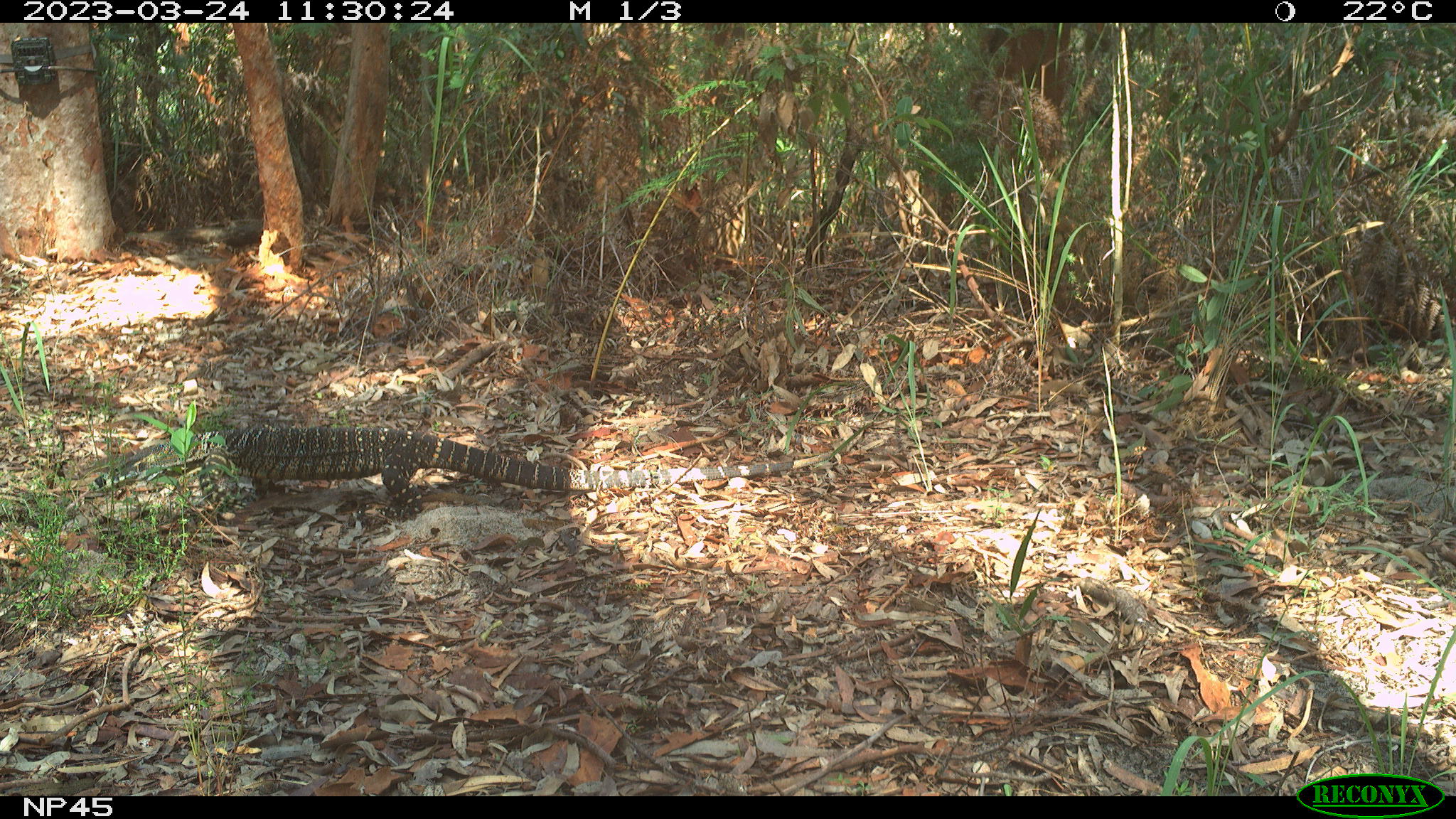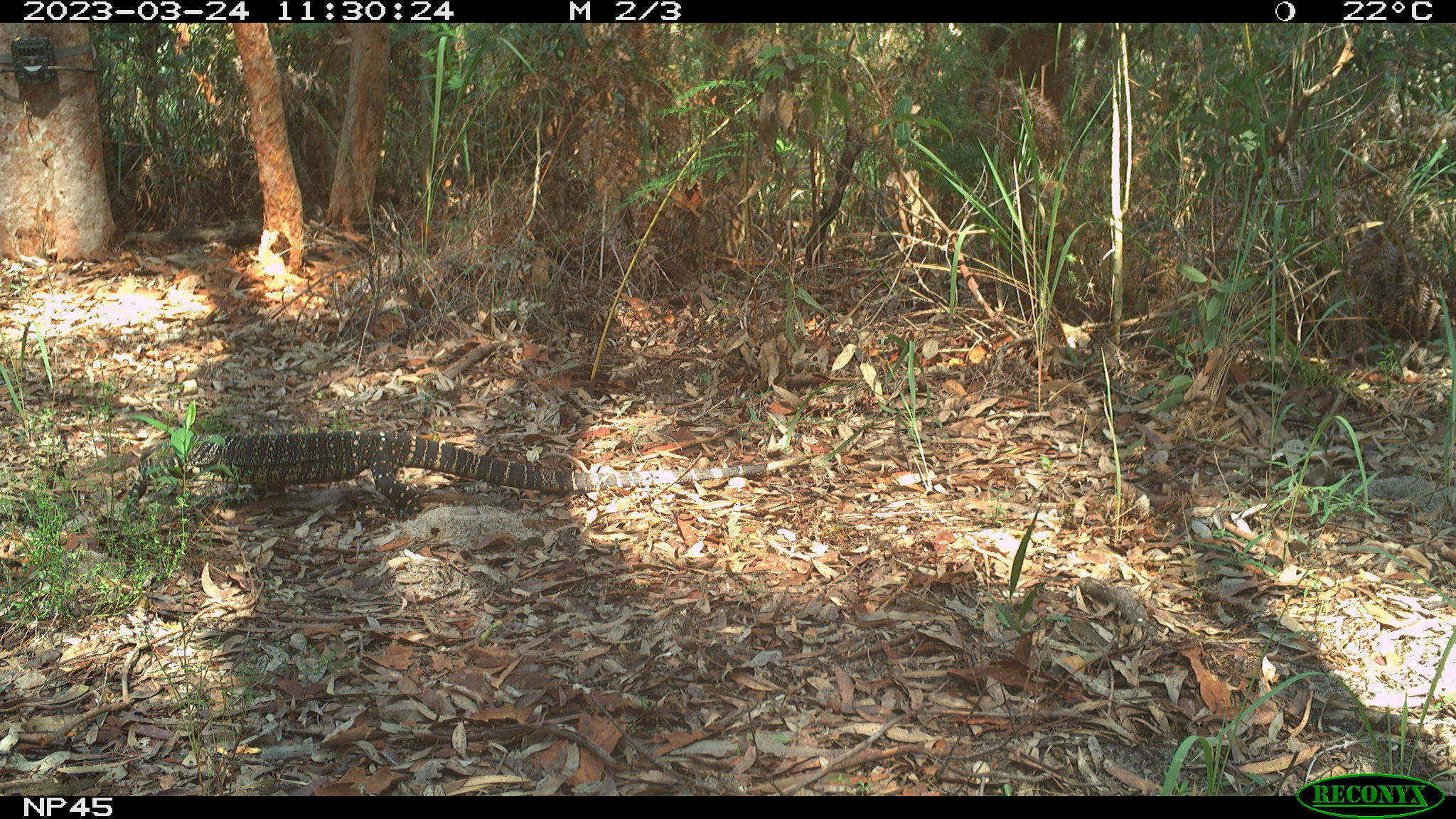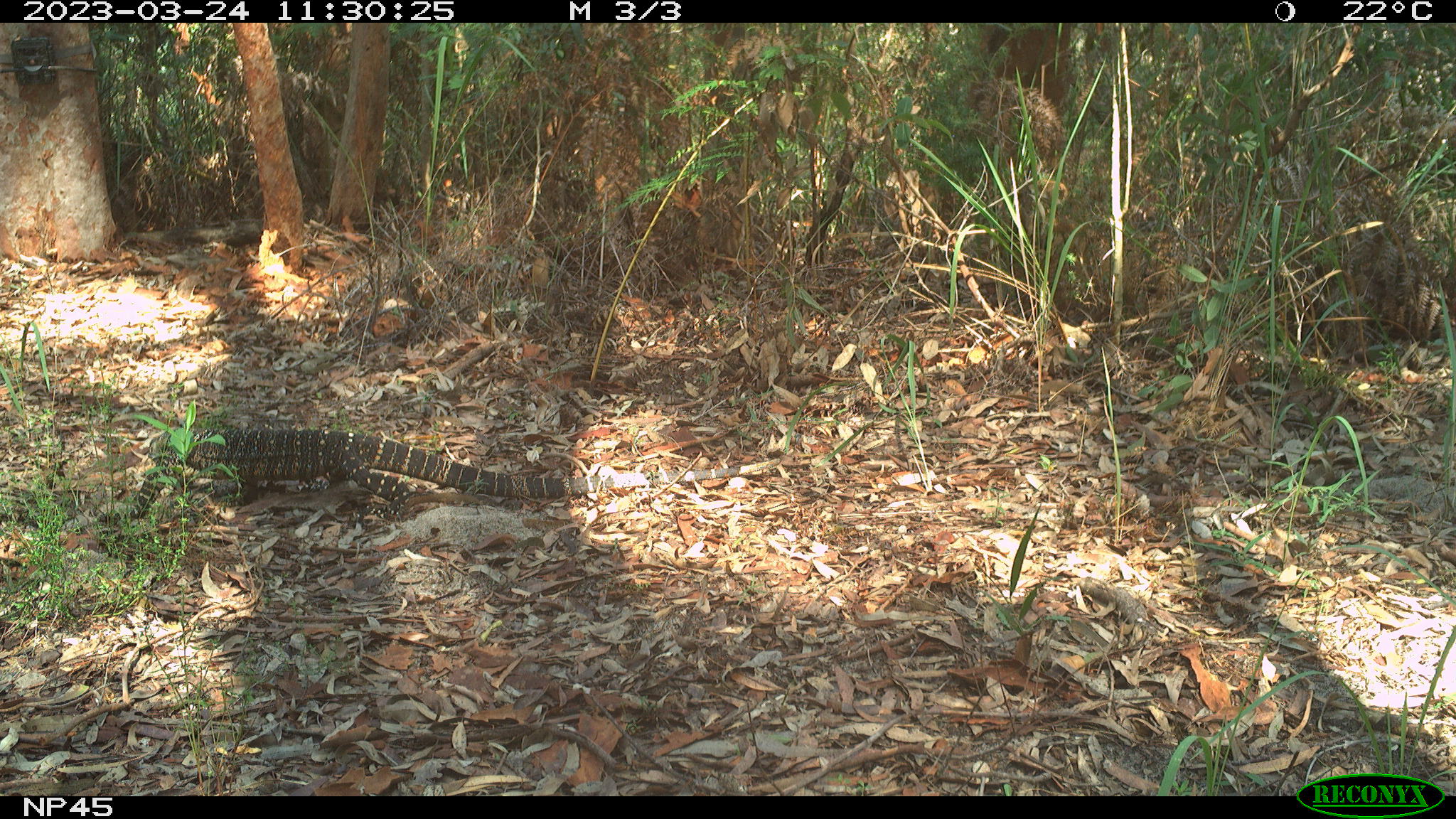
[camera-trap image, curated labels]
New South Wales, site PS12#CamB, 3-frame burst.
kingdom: Animalia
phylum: Chordata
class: Reptilia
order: Squamata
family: Varanidae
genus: Varanus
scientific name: Varanus varius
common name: lace monitor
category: goanna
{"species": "goanna (lace monitor) (Varanus varius)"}